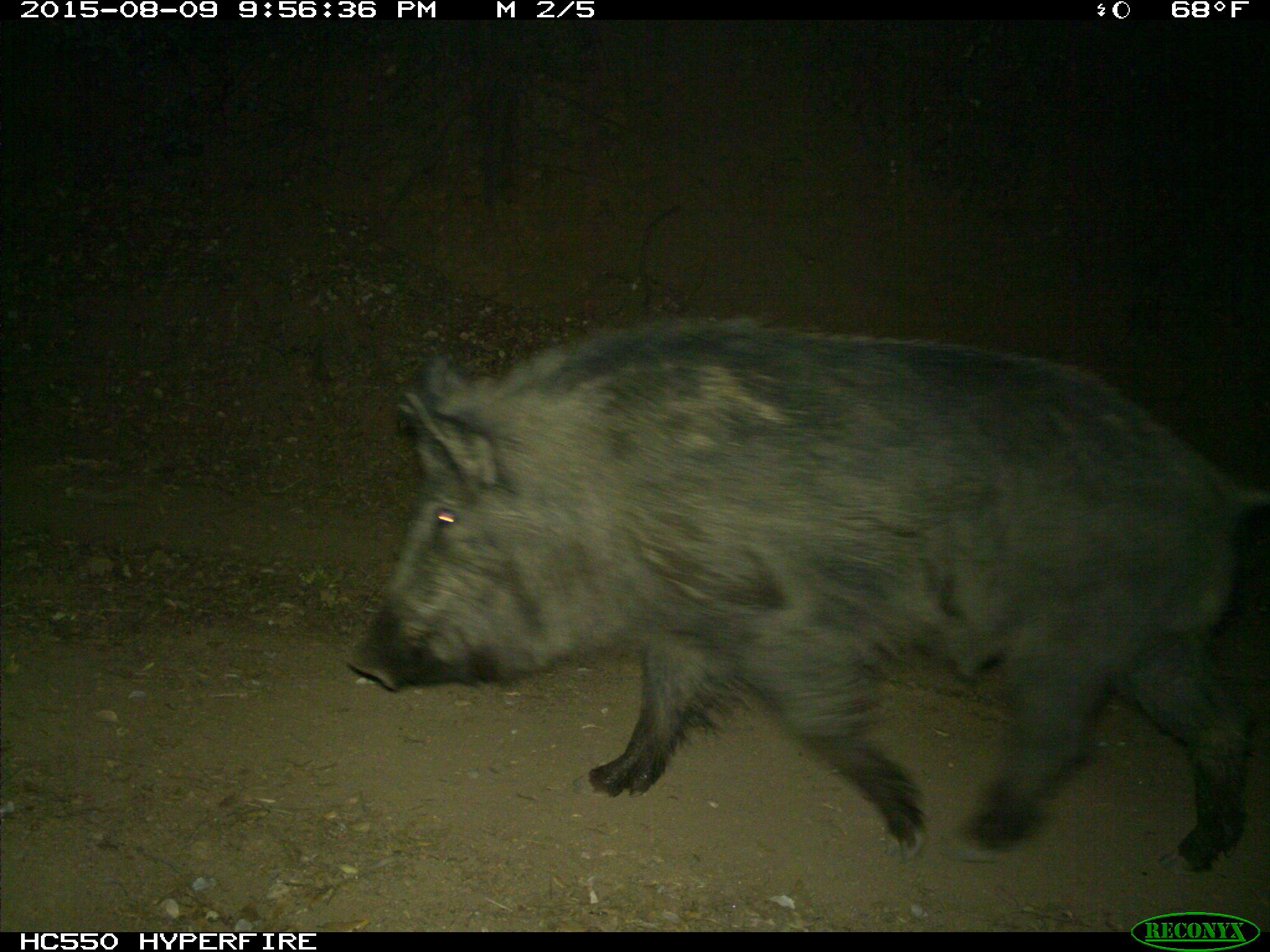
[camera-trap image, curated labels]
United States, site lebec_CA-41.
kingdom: Animalia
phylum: Chordata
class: Mammalia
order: Artiodactyla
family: Suidae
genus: Sus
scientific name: Sus scrofa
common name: wild boar